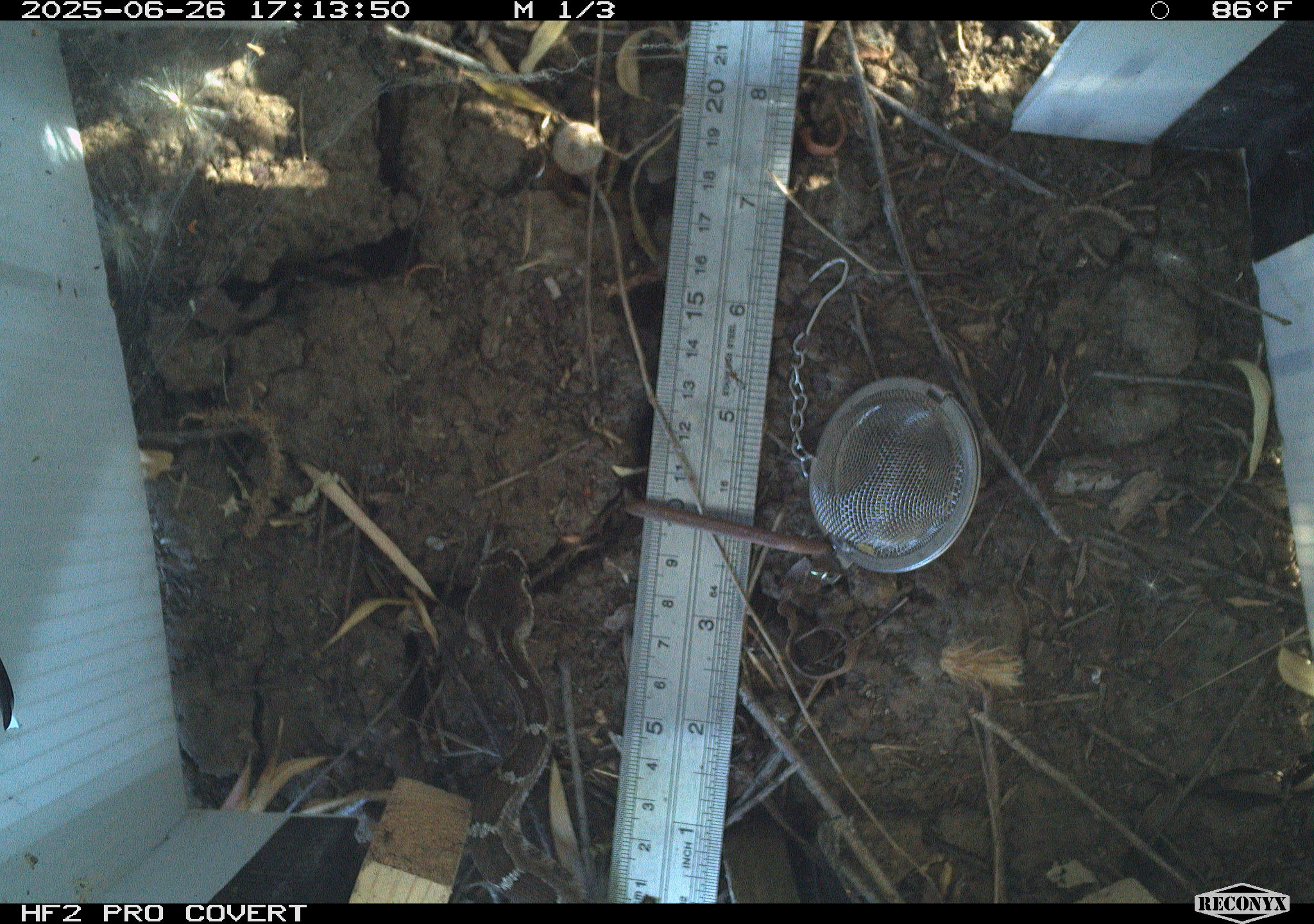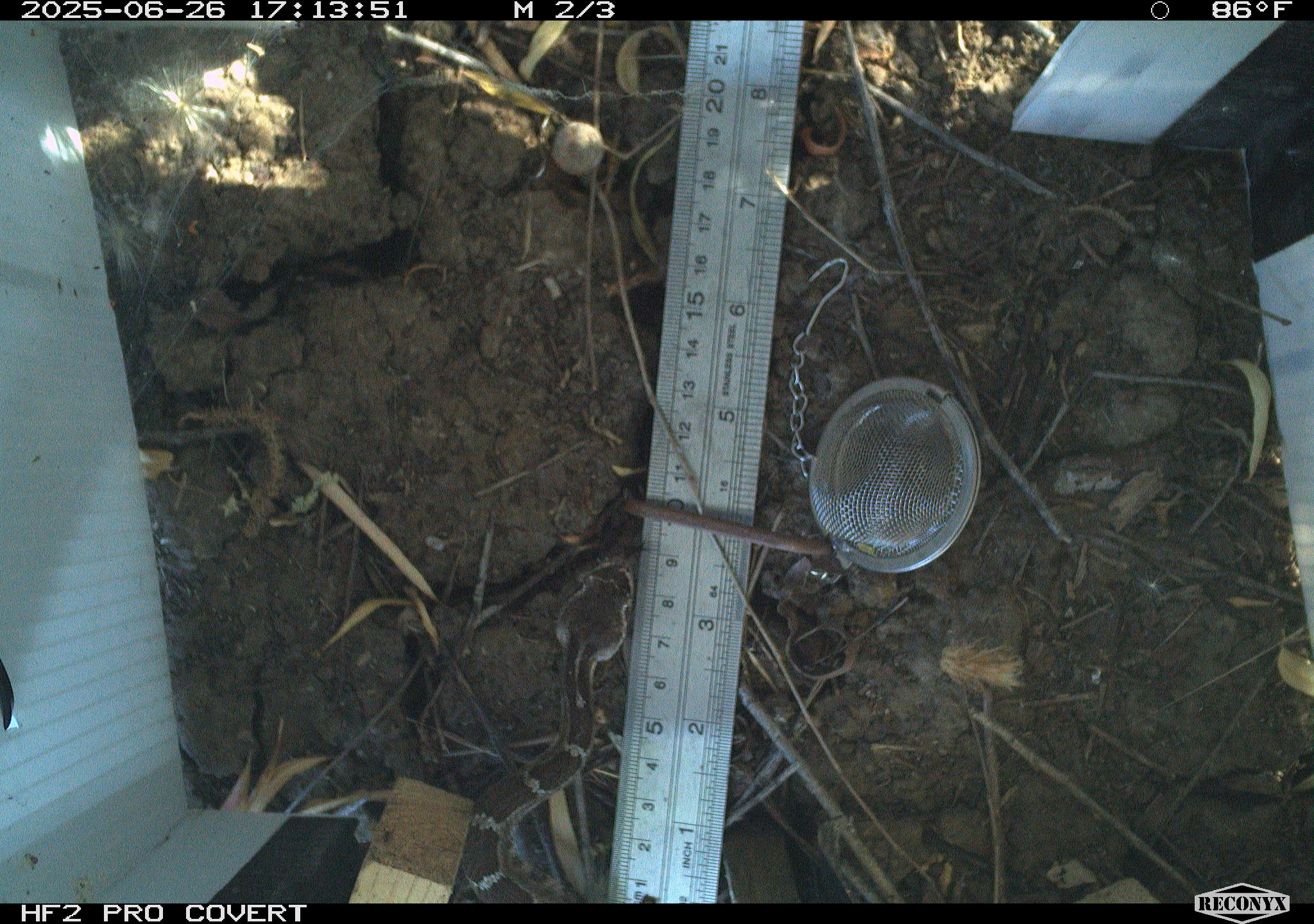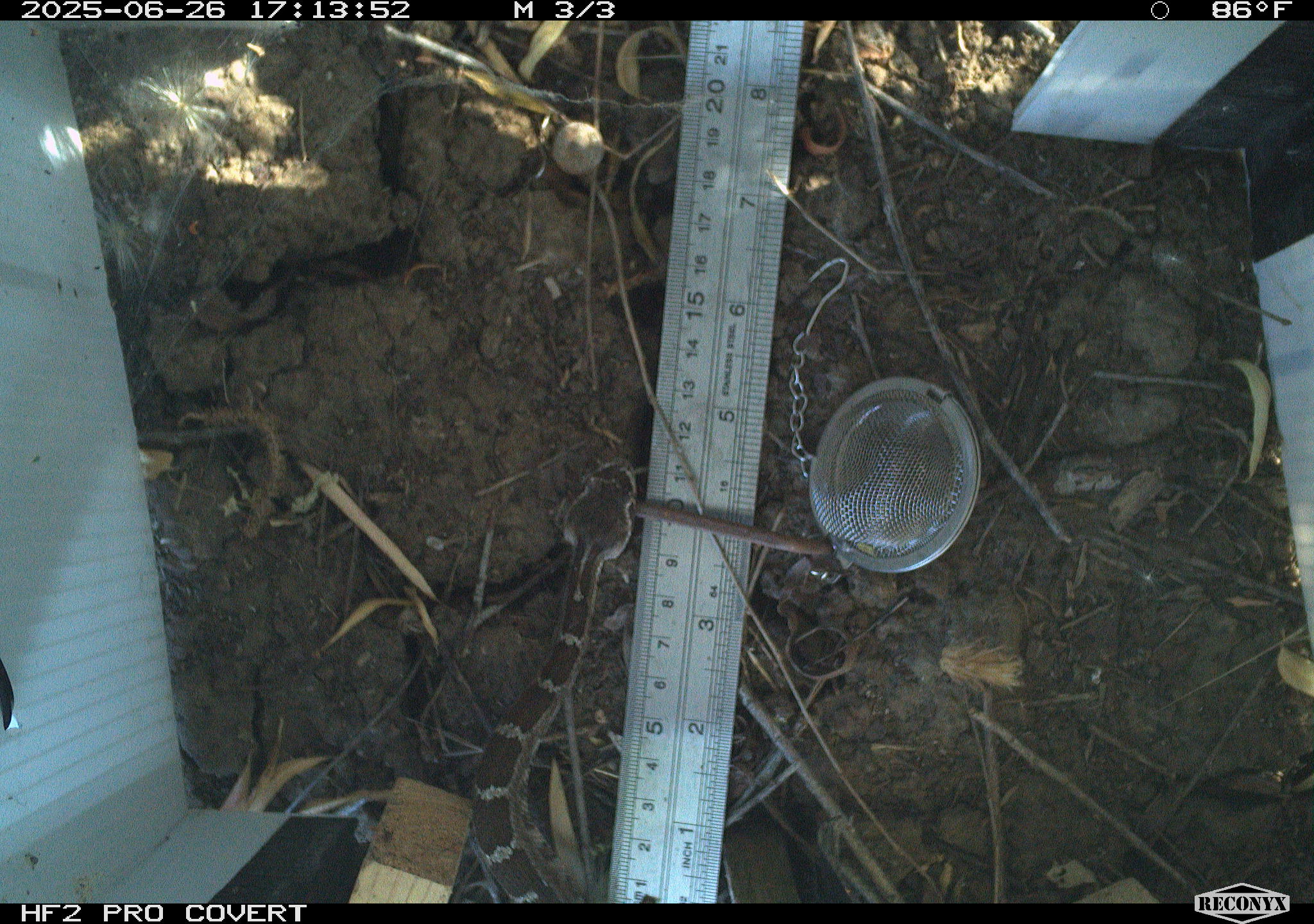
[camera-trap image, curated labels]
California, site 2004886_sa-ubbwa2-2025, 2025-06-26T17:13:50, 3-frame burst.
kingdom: Animalia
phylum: Chordata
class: Reptilia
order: Squamata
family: Viperidae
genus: Crotalus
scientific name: Crotalus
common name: rattlers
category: crotalus species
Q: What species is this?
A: Crotalus species (rattlers) (Crotalus).